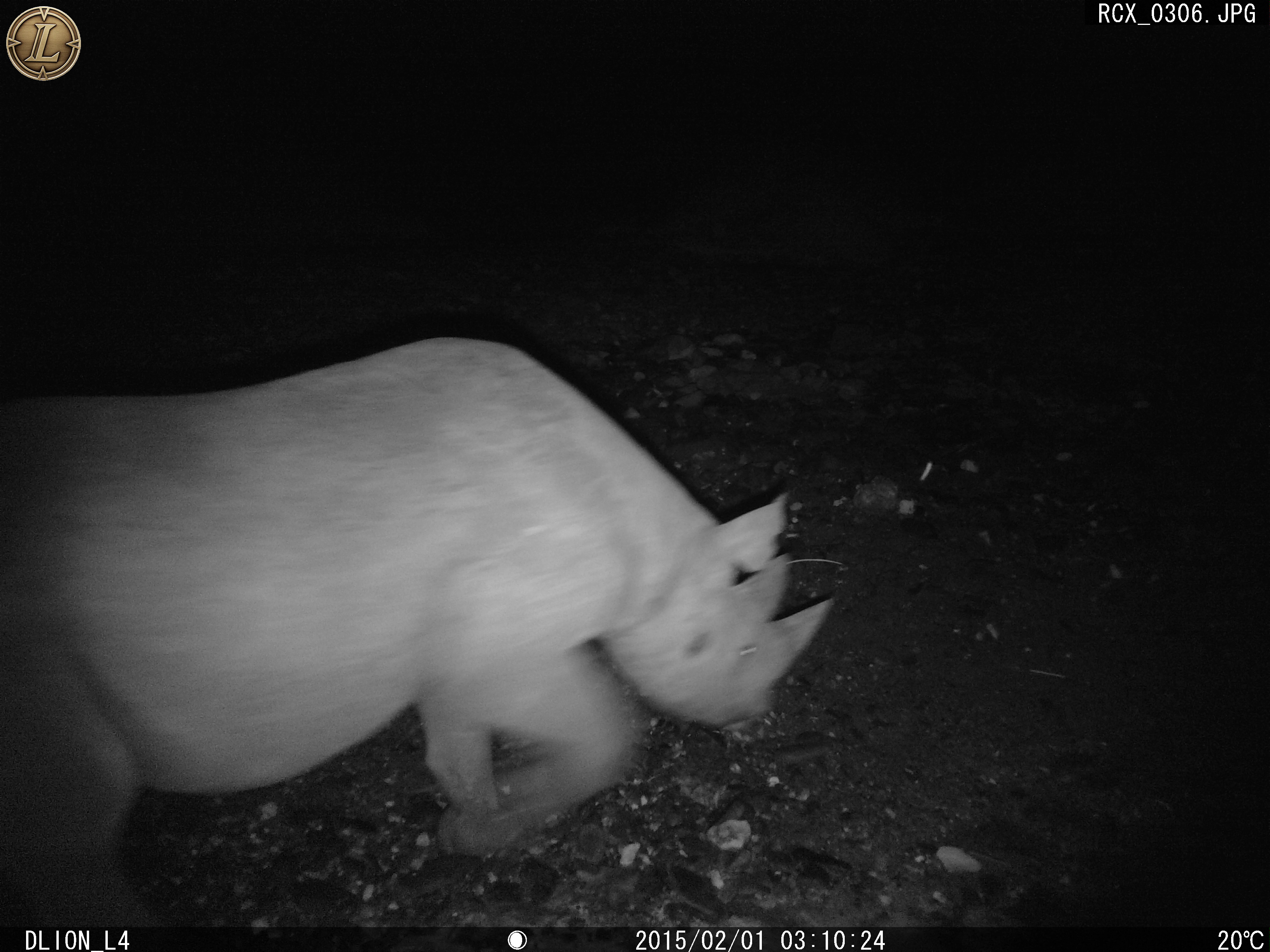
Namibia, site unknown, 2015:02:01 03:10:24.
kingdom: Animalia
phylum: Chordata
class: Mammalia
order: Perissodactyla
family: Rhinocerotidae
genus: Diceros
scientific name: Diceros bicornis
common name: black rhinoceros